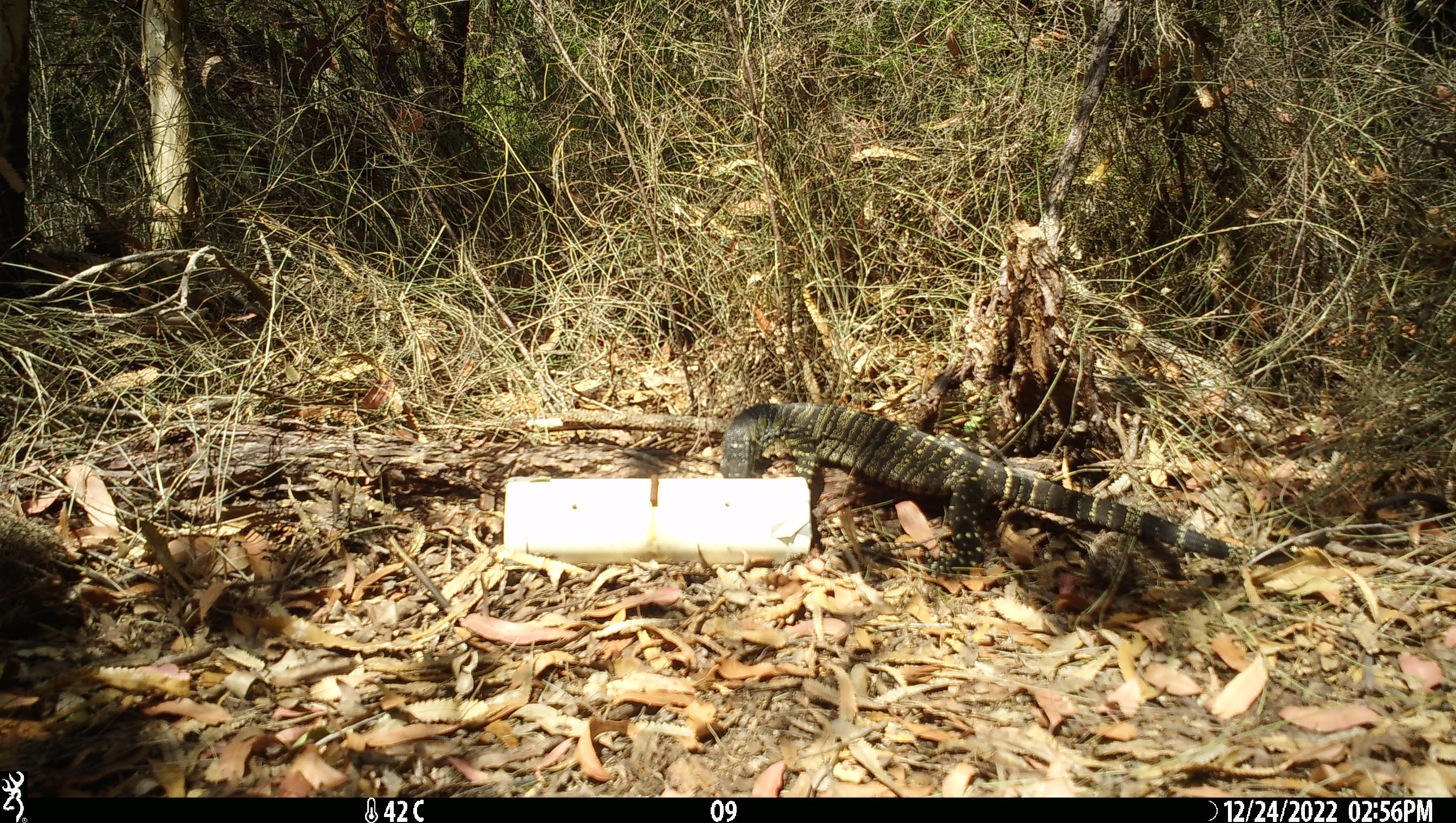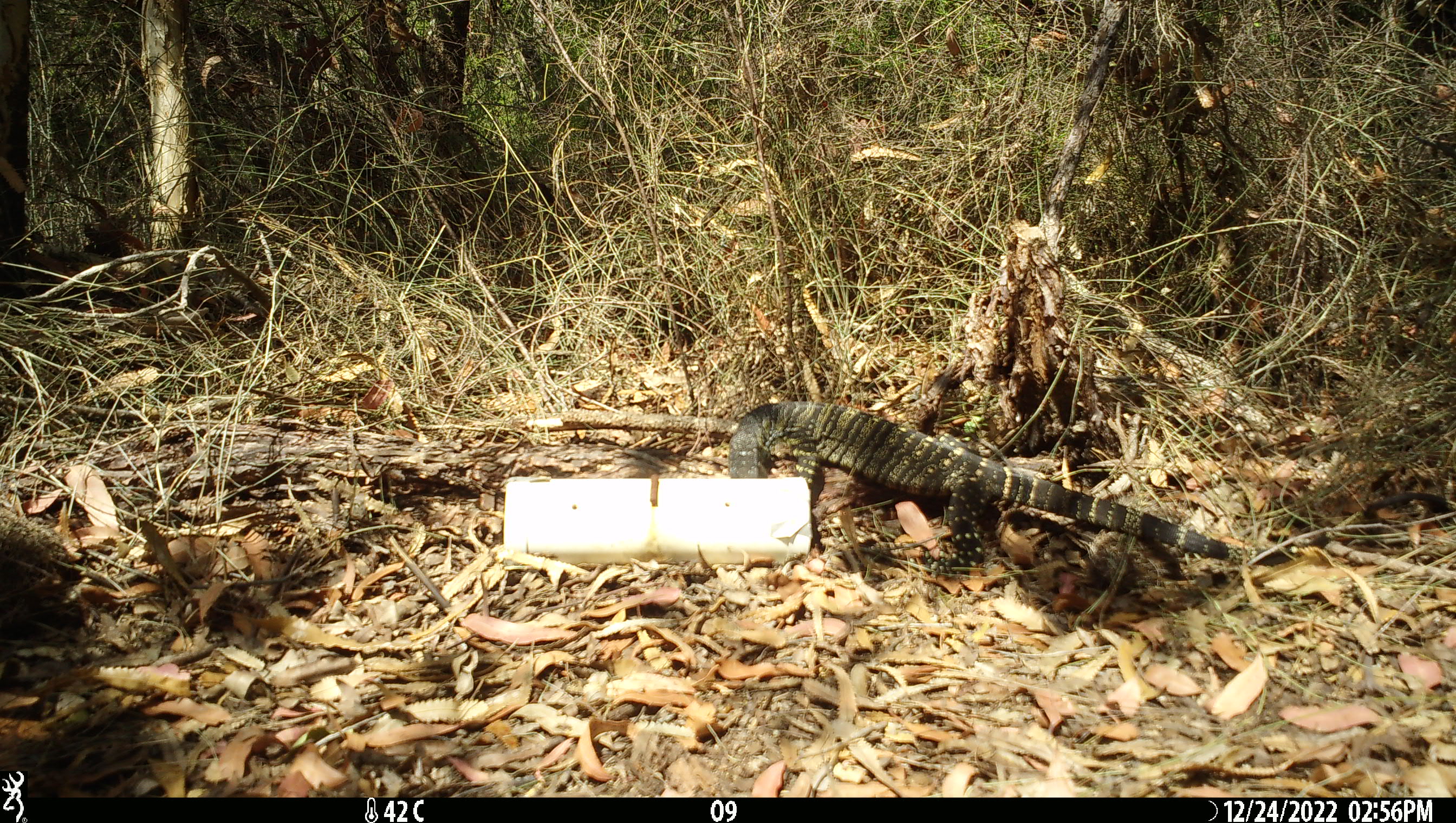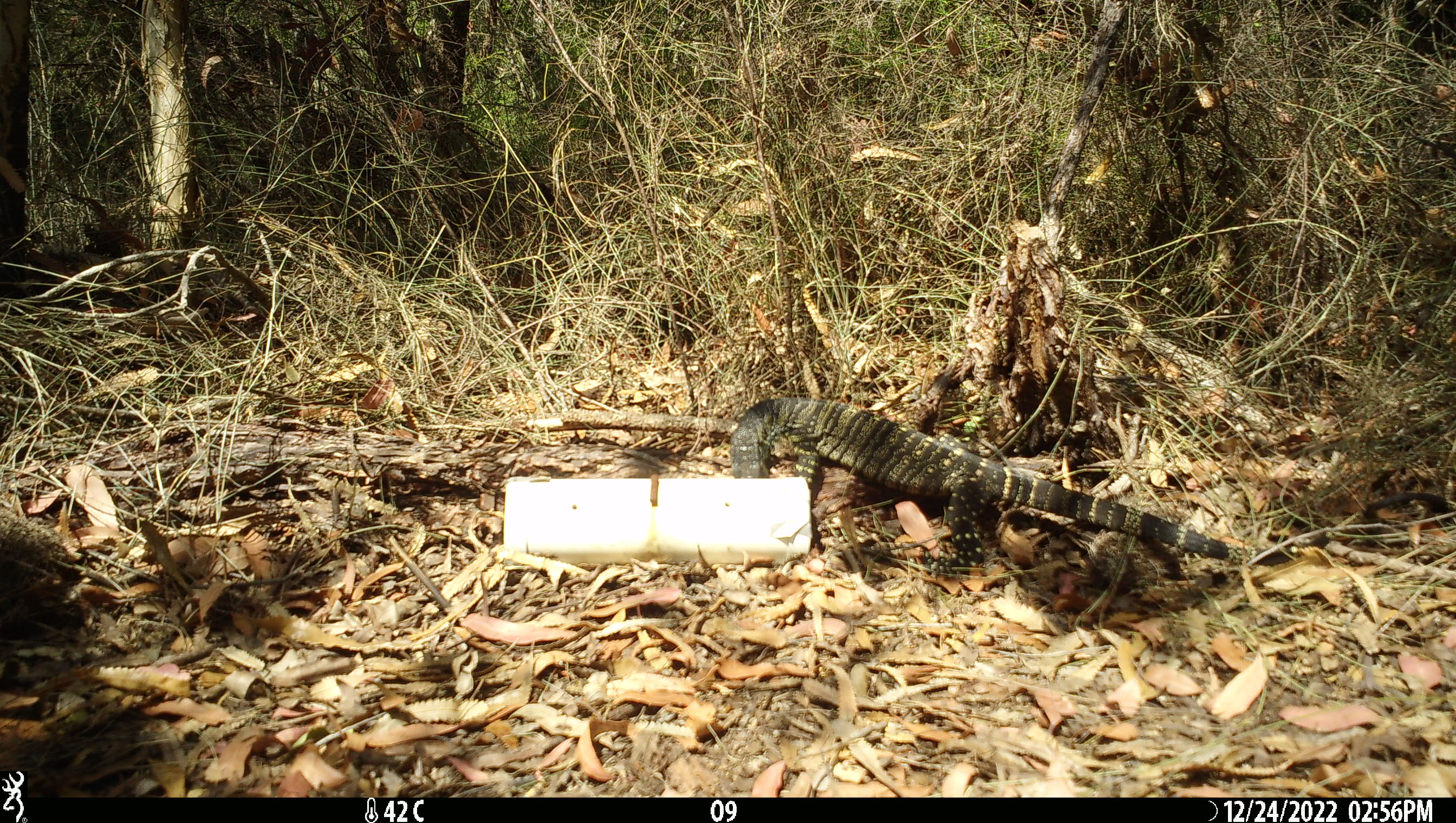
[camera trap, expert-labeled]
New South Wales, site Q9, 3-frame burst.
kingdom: Animalia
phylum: Chordata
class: Reptilia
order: Squamata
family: Varanidae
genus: Varanus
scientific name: Varanus varius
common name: lace monitor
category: goanna